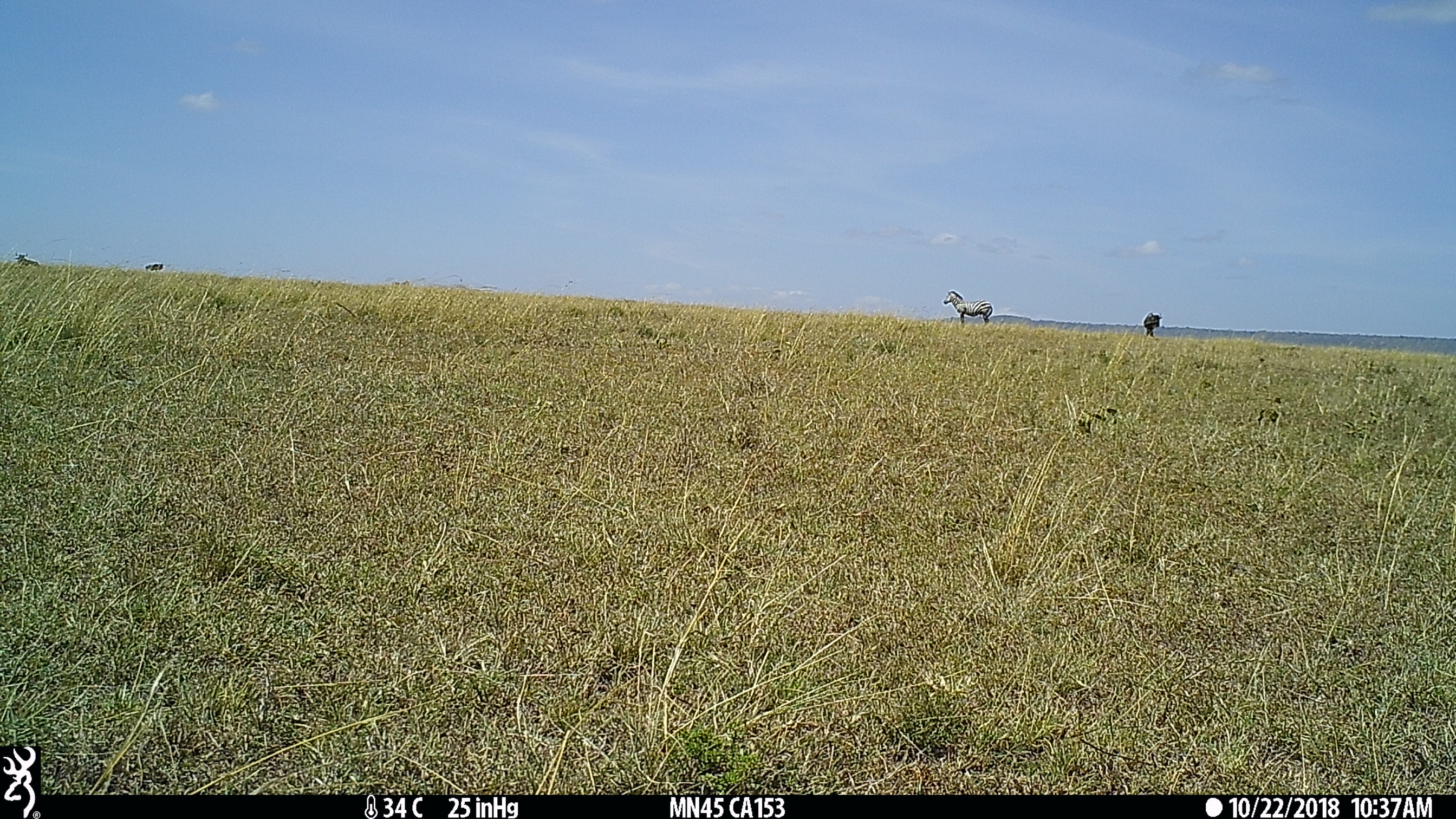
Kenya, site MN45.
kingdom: Animalia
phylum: Chordata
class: Mammalia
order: Perissodactyla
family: Equidae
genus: Equus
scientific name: Equus quagga burchellii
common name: burchell's zebra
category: zebra